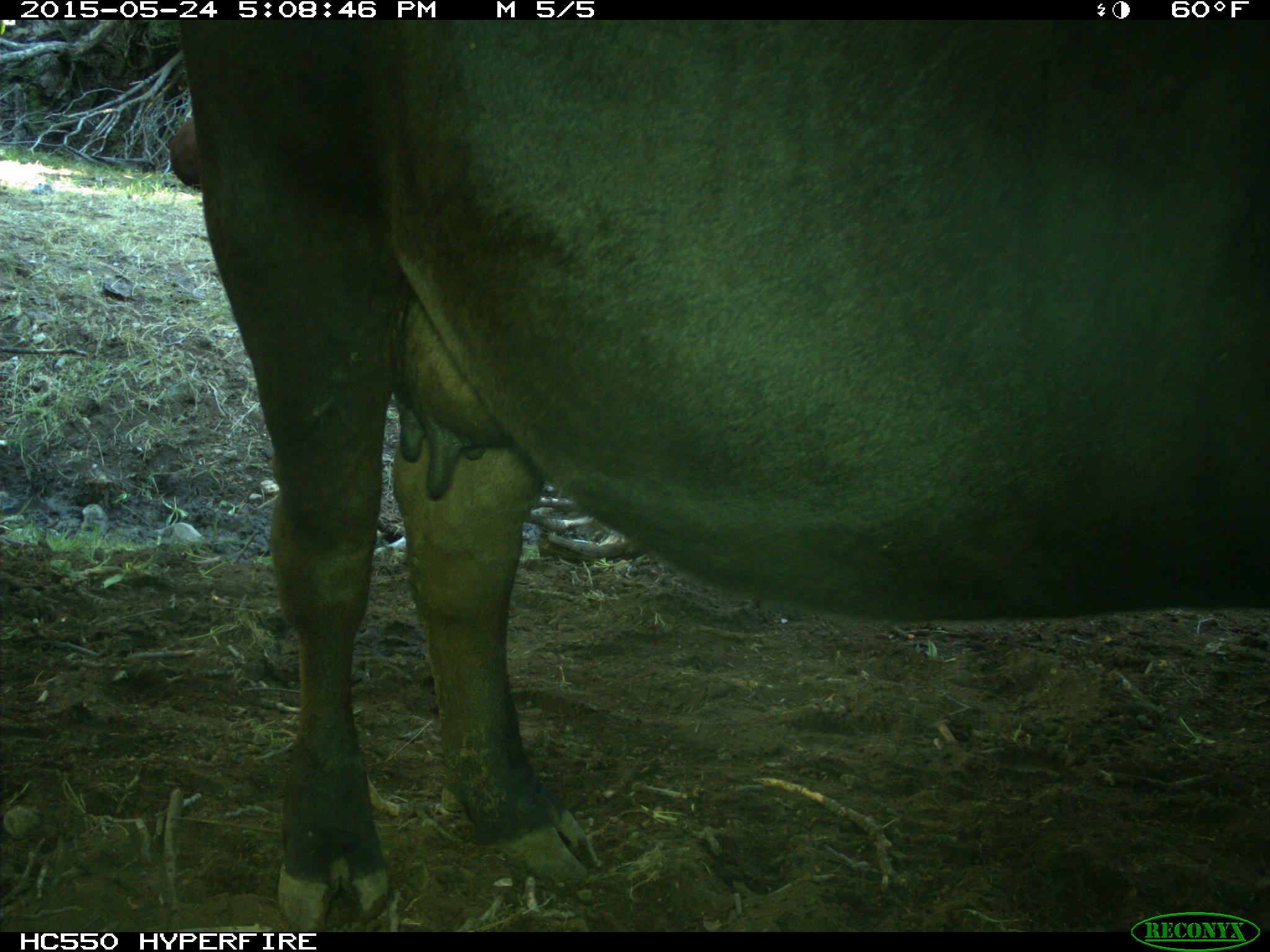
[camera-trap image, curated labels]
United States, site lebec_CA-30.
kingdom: Animalia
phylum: Chordata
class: Mammalia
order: Artiodactyla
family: Bovidae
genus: Bos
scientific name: Bos taurus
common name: domestic cow